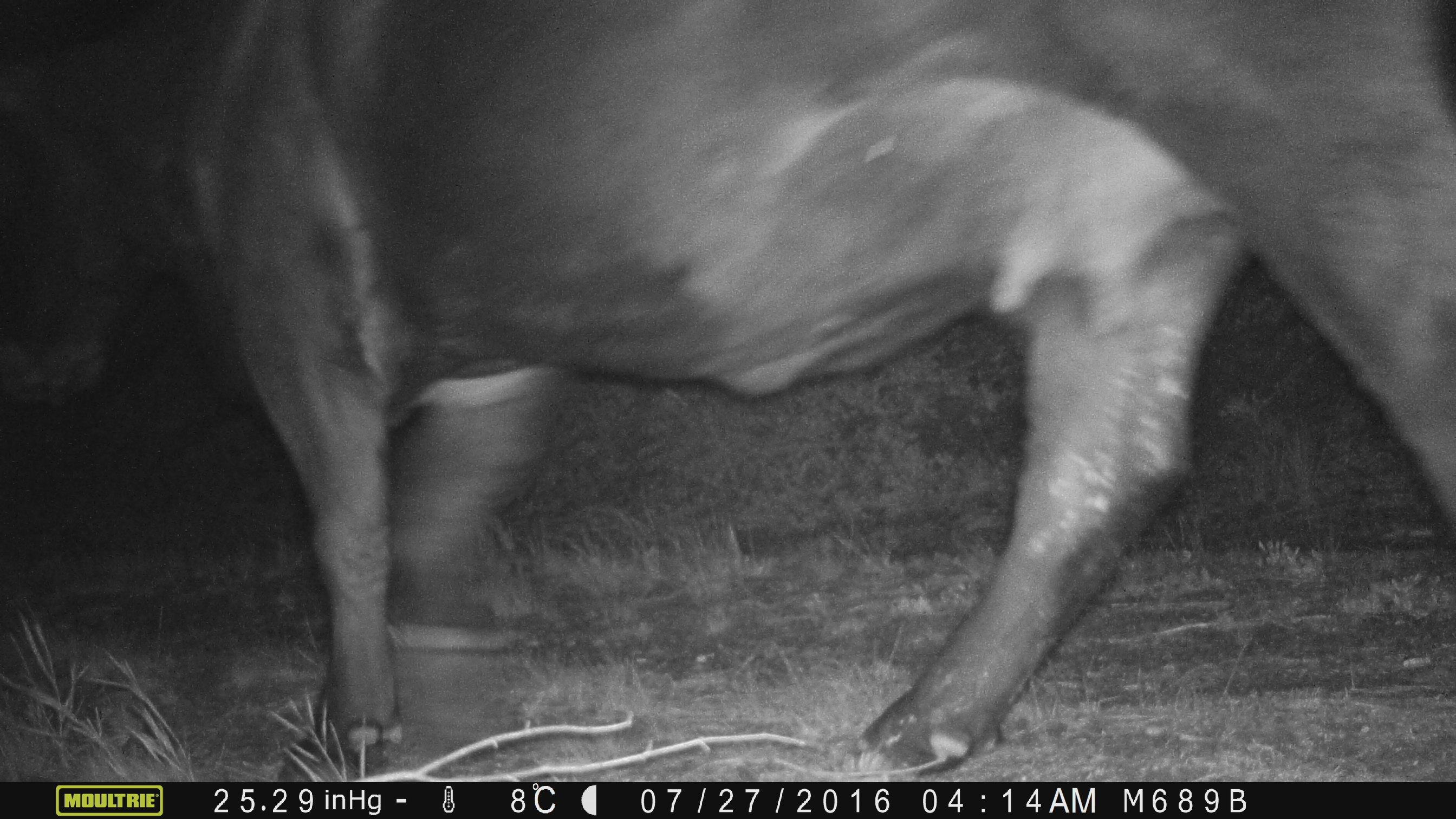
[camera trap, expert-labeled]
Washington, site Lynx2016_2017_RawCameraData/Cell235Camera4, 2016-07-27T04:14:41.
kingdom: Animalia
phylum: Chordata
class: Mammalia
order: Artiodactyla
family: Bovidae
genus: Bos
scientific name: Bos taurus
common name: domestic cattle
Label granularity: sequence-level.